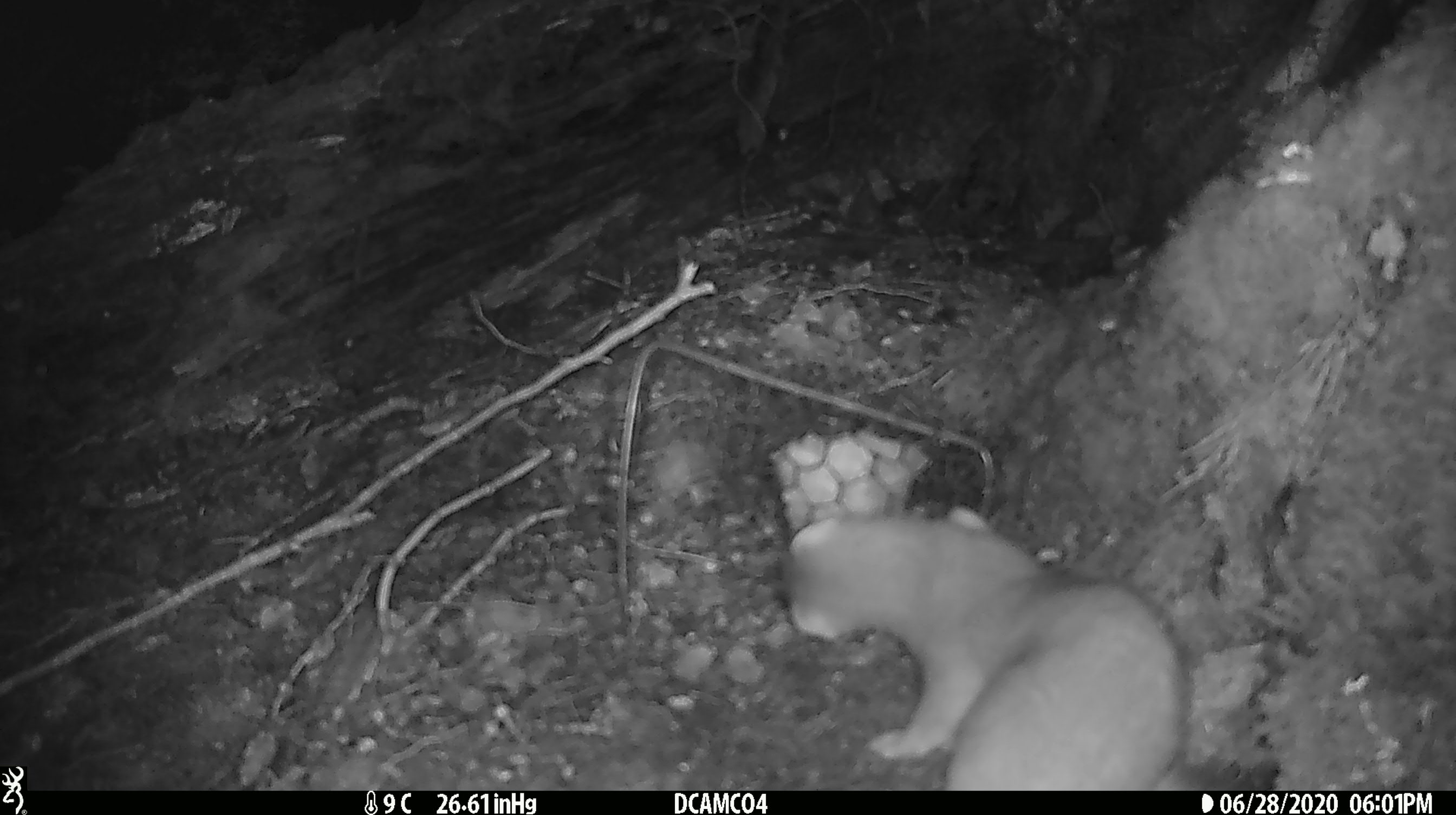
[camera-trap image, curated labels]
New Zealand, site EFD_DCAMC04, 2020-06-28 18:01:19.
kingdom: Animalia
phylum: Chordata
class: Mammalia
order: Carnivora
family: Mustelidae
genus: Mustela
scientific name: Mustela erminea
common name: stoat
Stoat (Mustela erminea).